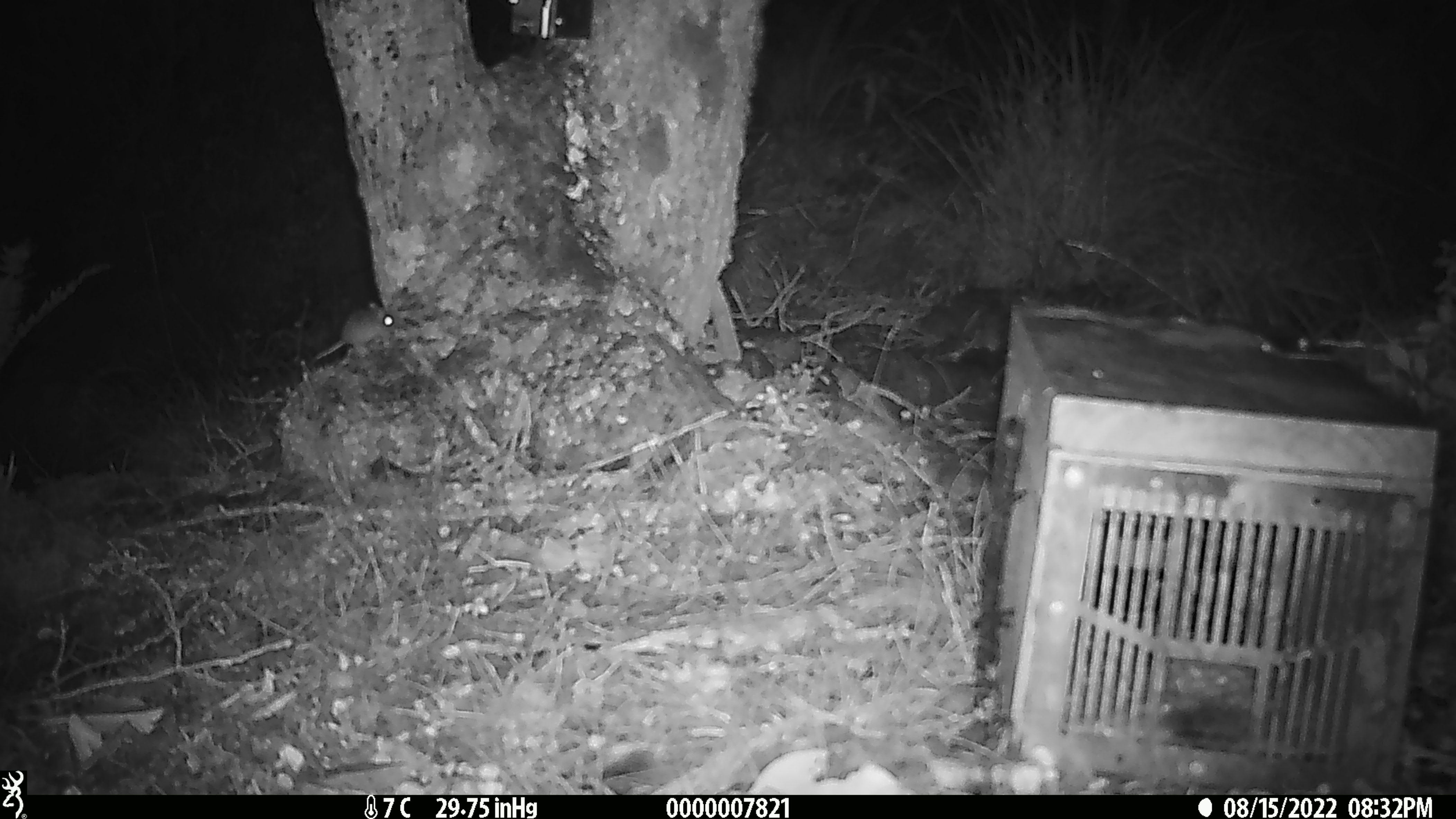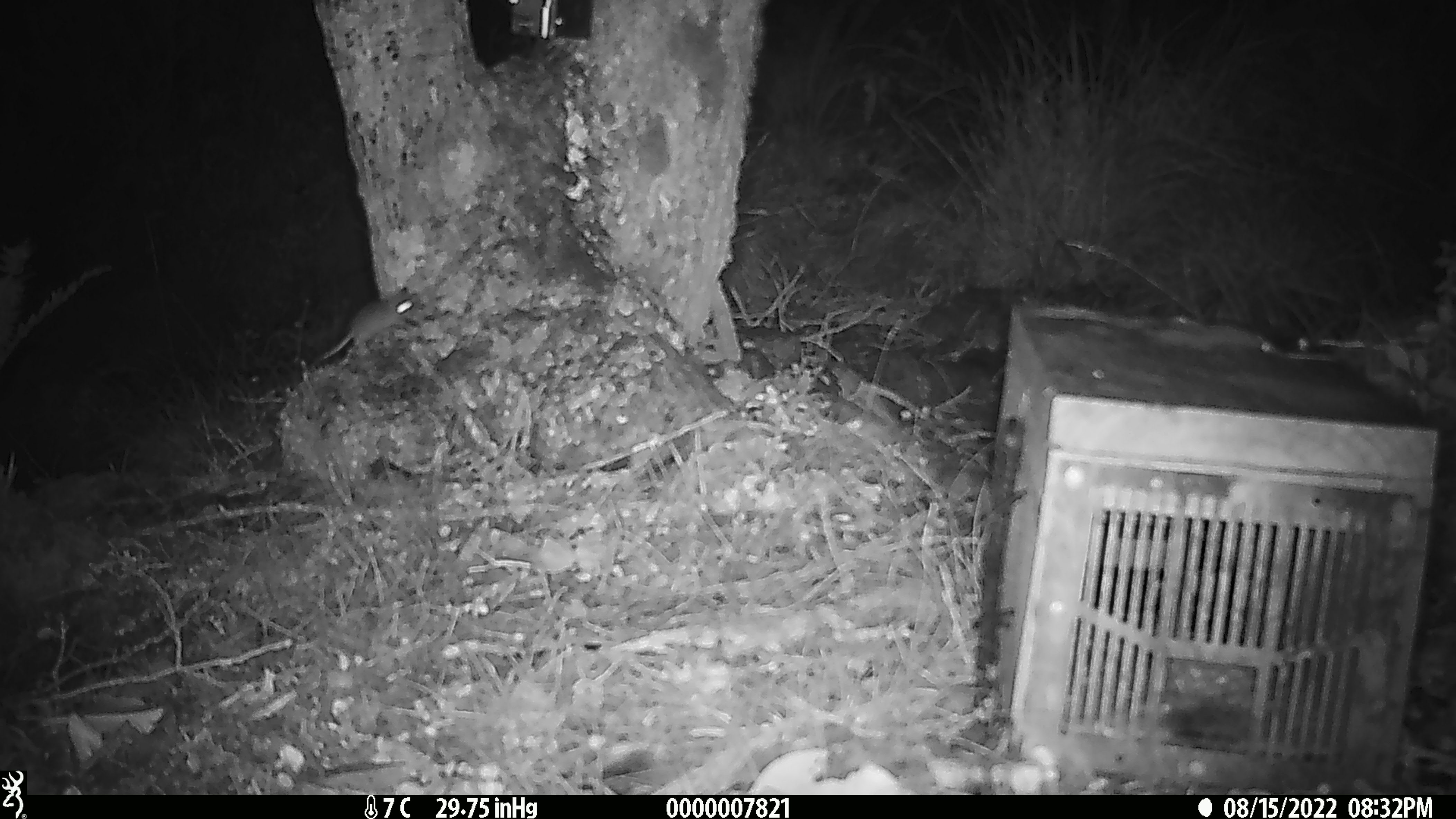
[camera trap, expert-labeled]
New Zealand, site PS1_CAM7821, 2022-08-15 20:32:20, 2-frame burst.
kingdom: Animalia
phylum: Chordata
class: Mammalia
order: Rodentia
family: Muridae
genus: Mus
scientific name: Mus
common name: mouse